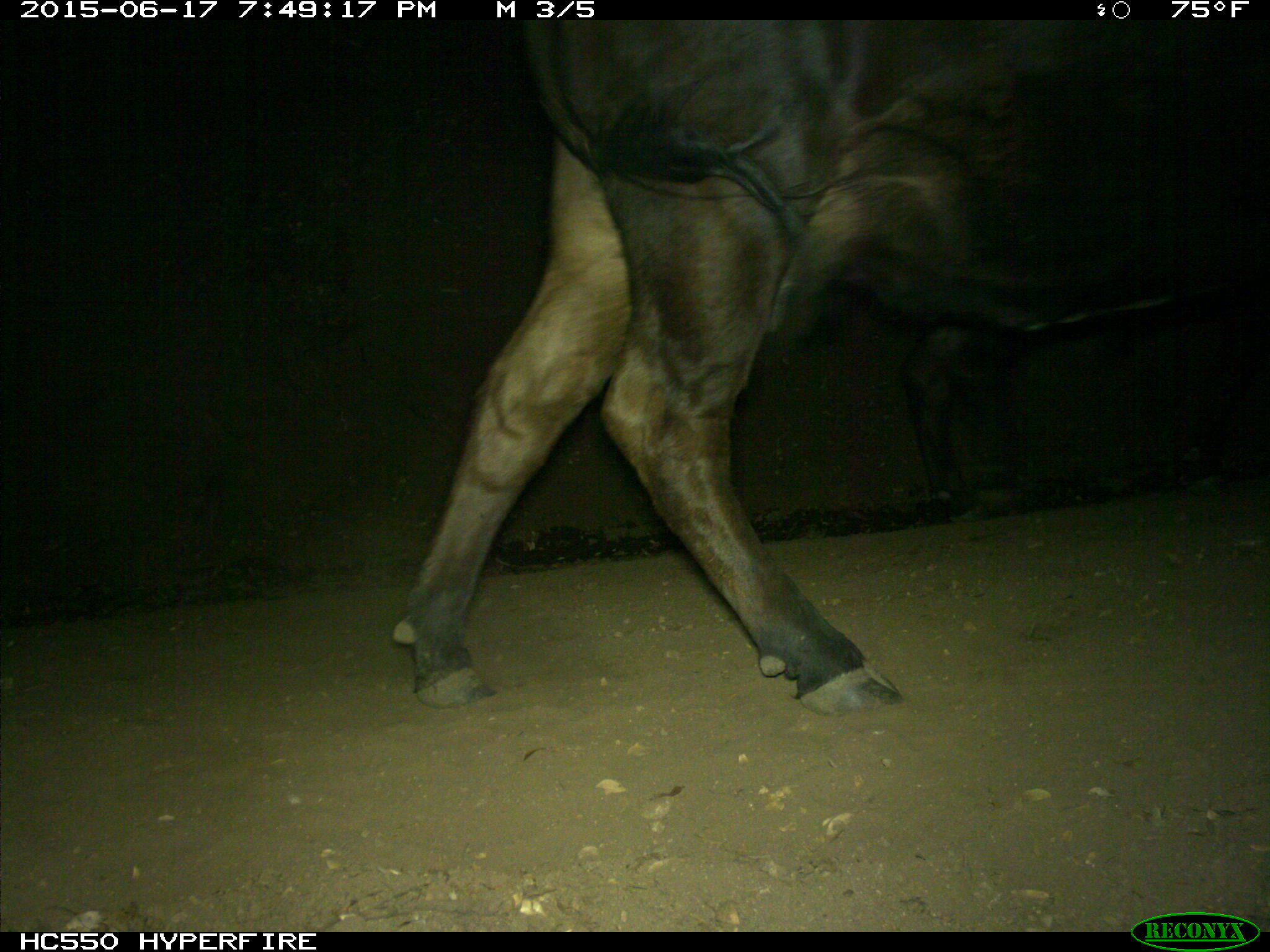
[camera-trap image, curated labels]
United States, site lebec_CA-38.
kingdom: Animalia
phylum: Chordata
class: Mammalia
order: Artiodactyla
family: Bovidae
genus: Bos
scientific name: Bos taurus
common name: domestic cow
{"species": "Bos taurus (domestic cow)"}